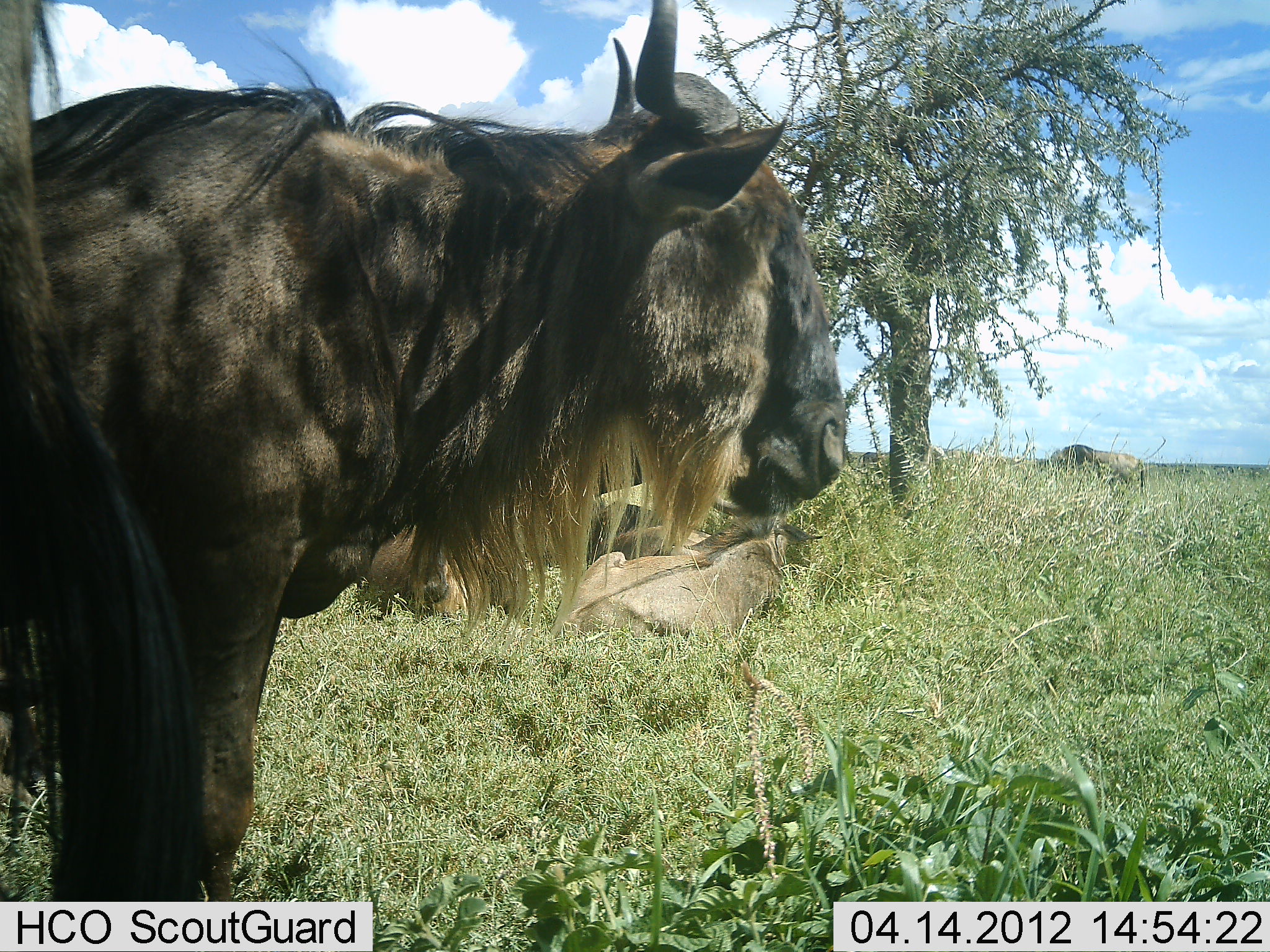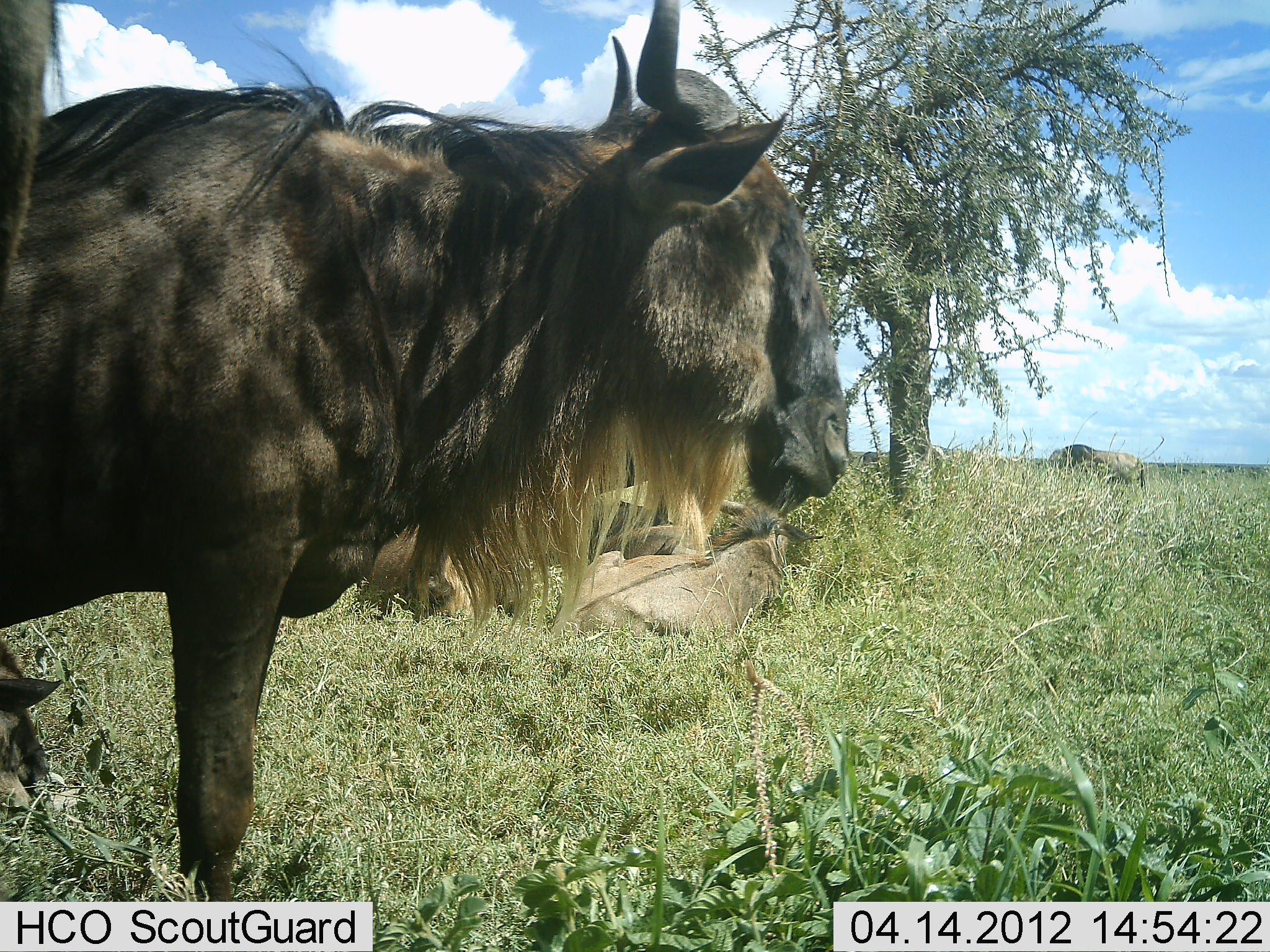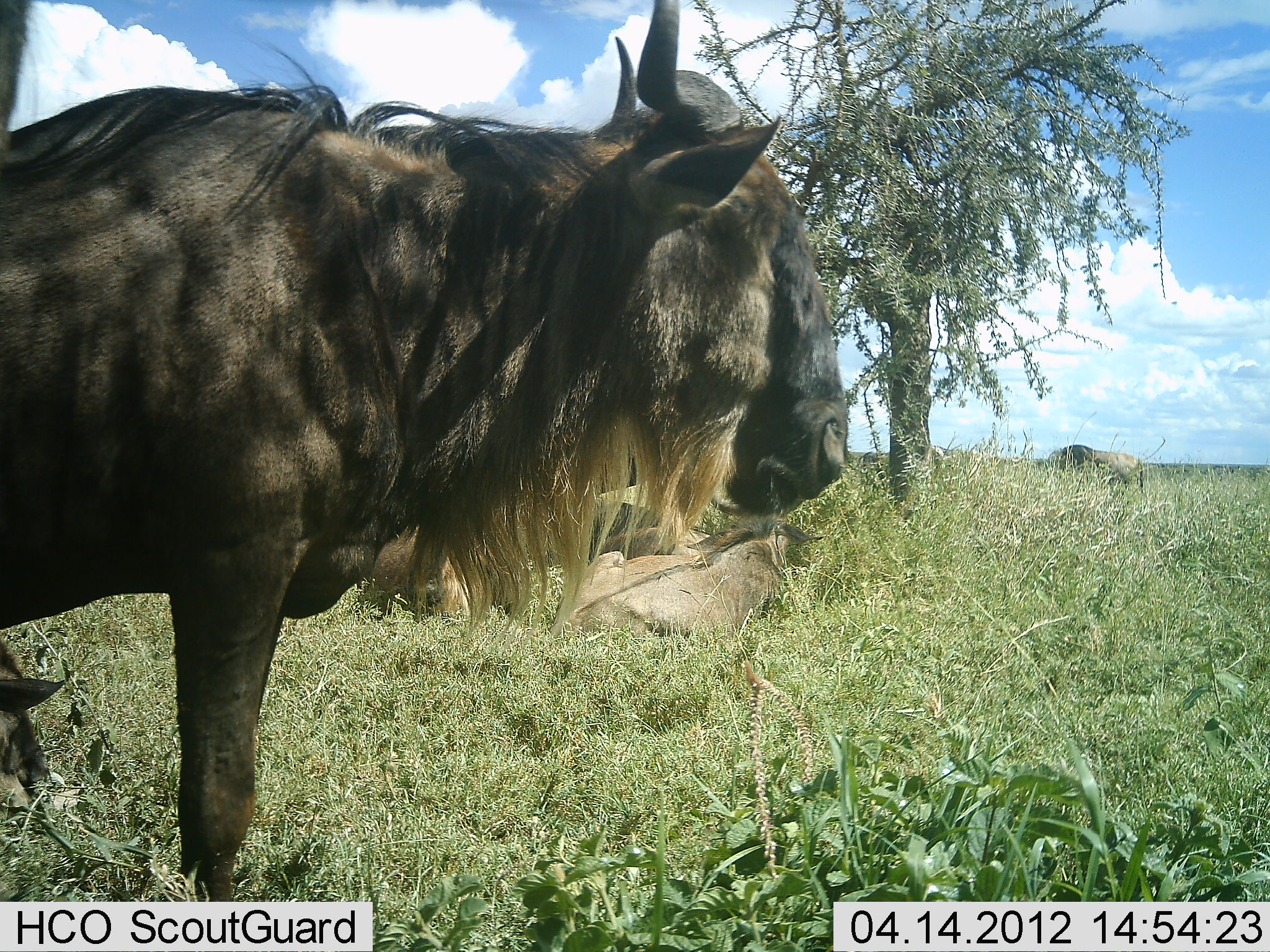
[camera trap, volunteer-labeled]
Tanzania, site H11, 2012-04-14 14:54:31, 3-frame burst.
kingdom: Animalia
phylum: Chordata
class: Mammalia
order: Artiodactyla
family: Bovidae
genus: Connochaetes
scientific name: Connochaetes taurinus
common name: blue wildebeest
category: wildebeest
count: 3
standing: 74%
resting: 58%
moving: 5%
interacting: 0%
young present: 21%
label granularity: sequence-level